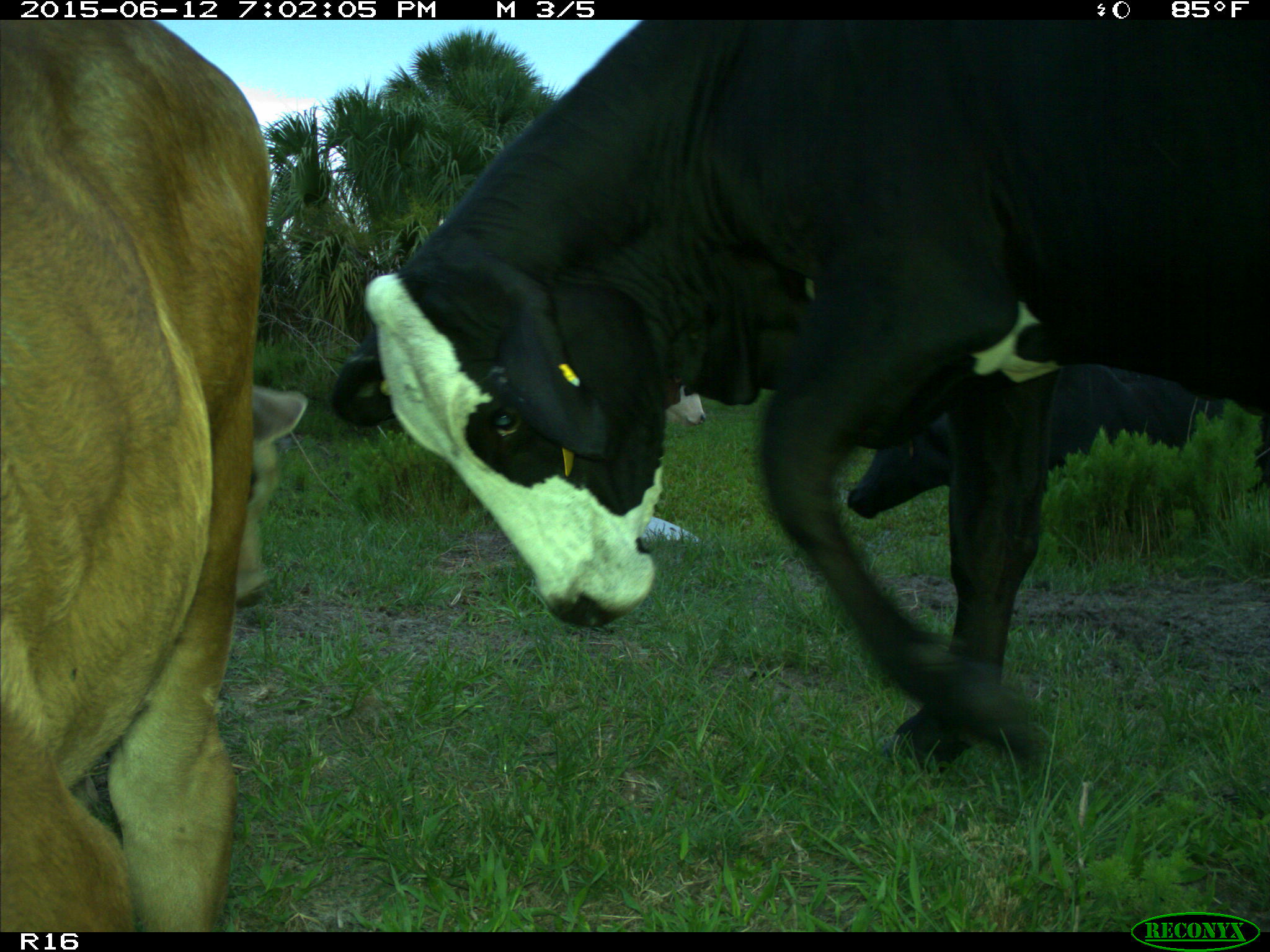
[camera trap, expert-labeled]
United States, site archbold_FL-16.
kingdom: Animalia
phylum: Chordata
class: Mammalia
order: Artiodactyla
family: Bovidae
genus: Bos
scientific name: Bos taurus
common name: domestic cow